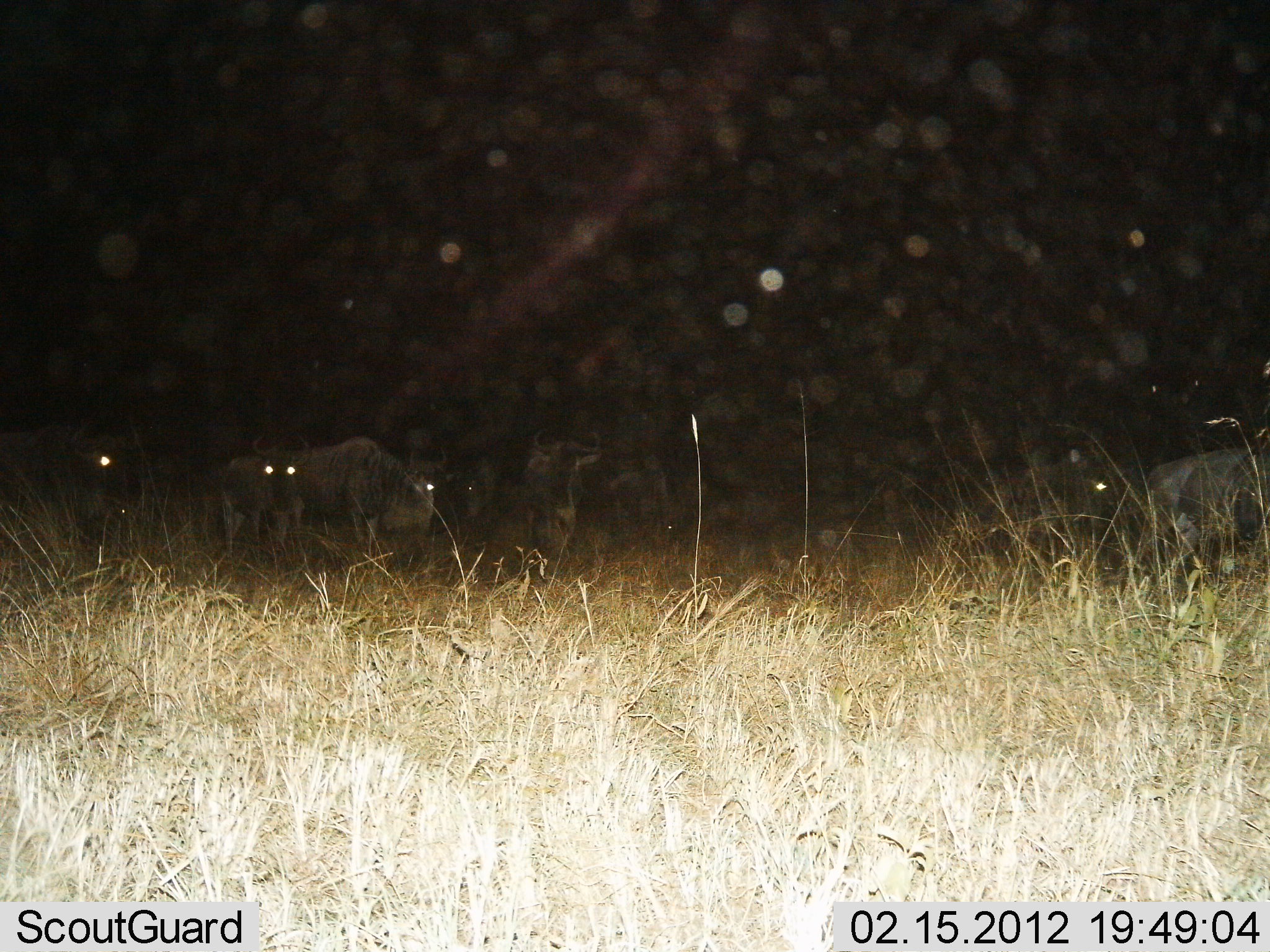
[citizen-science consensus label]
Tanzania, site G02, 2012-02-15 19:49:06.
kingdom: Animalia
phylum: Chordata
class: Mammalia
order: Artiodactyla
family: Bovidae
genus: Connochaetes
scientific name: Connochaetes taurinus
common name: blue wildebeest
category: wildebeest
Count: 6.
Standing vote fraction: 78%.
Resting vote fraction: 4%.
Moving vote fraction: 30%.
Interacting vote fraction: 0%.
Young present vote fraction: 4%.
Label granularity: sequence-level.